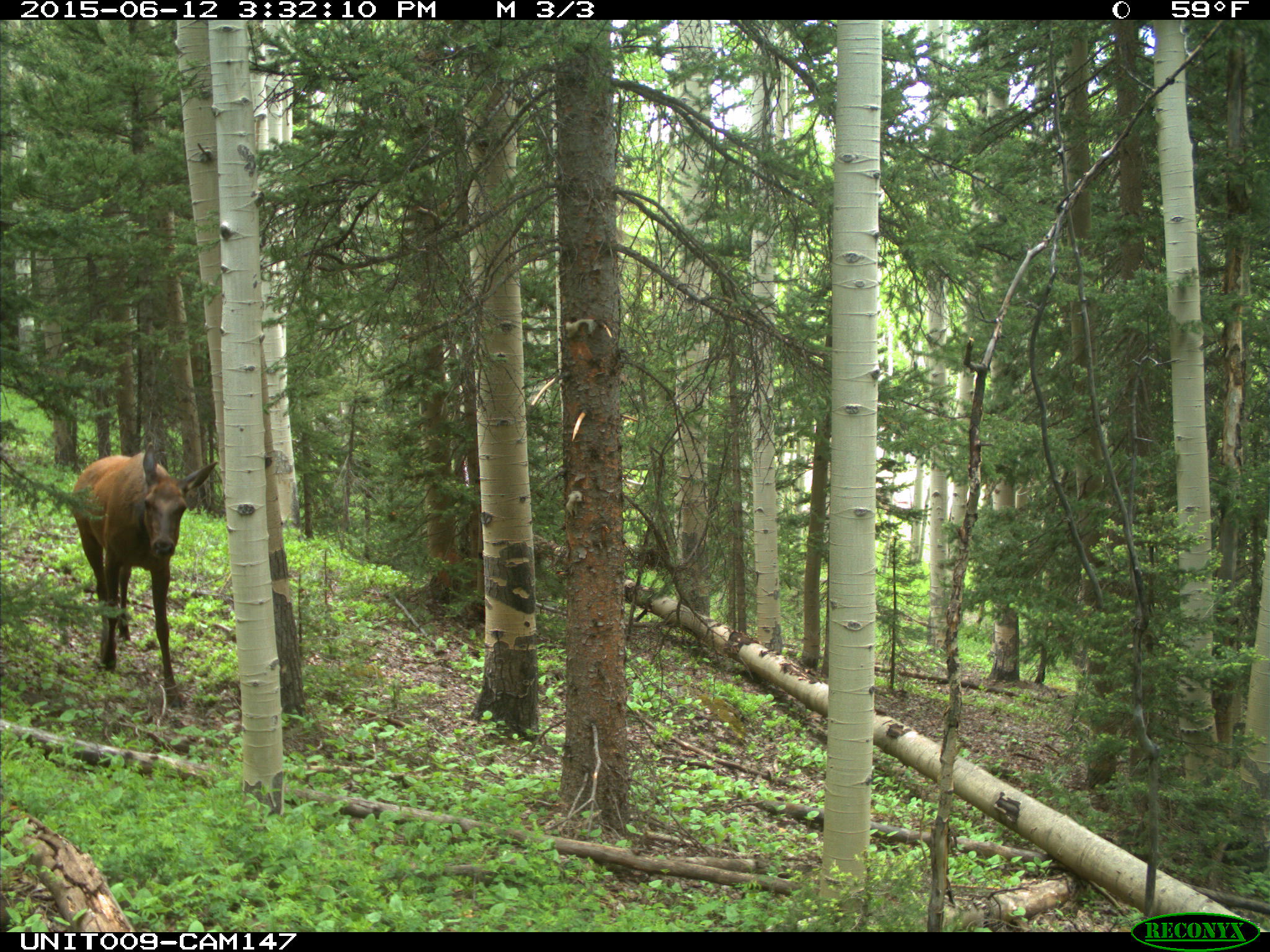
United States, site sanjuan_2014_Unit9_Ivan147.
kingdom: Animalia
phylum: Chordata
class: Mammalia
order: Artiodactyla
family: Cervidae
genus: Cervus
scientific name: Cervus elaphus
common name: red deer